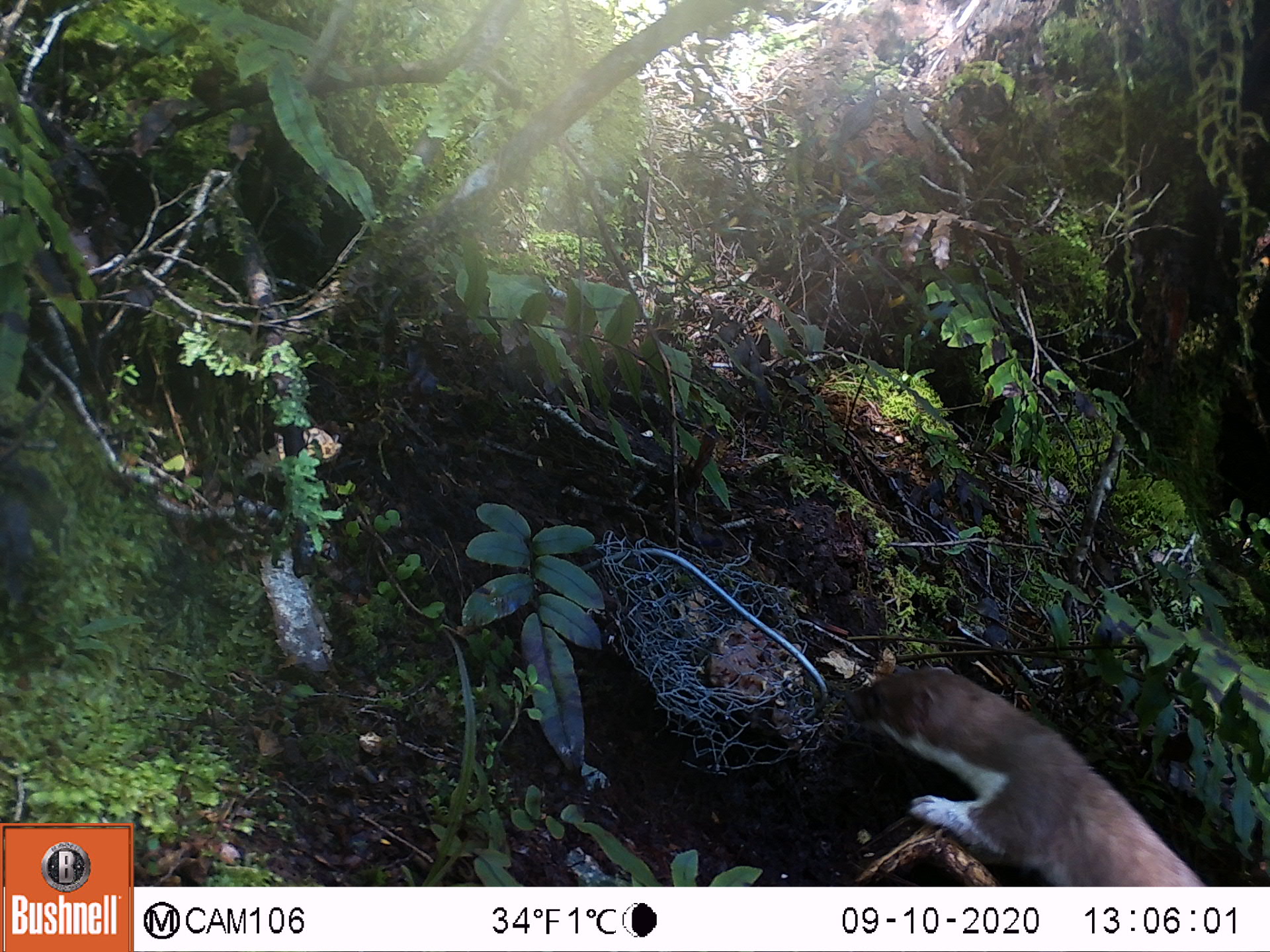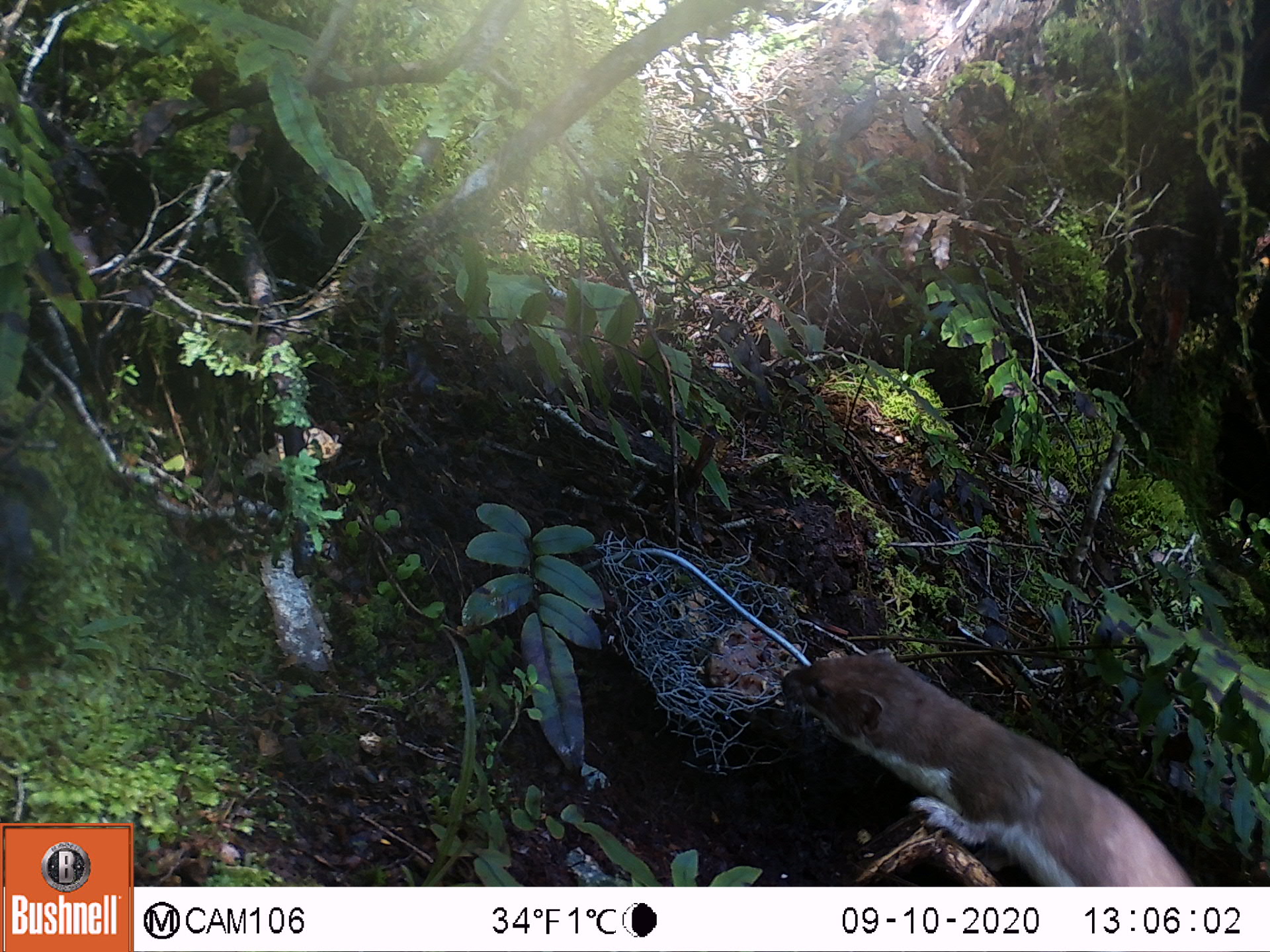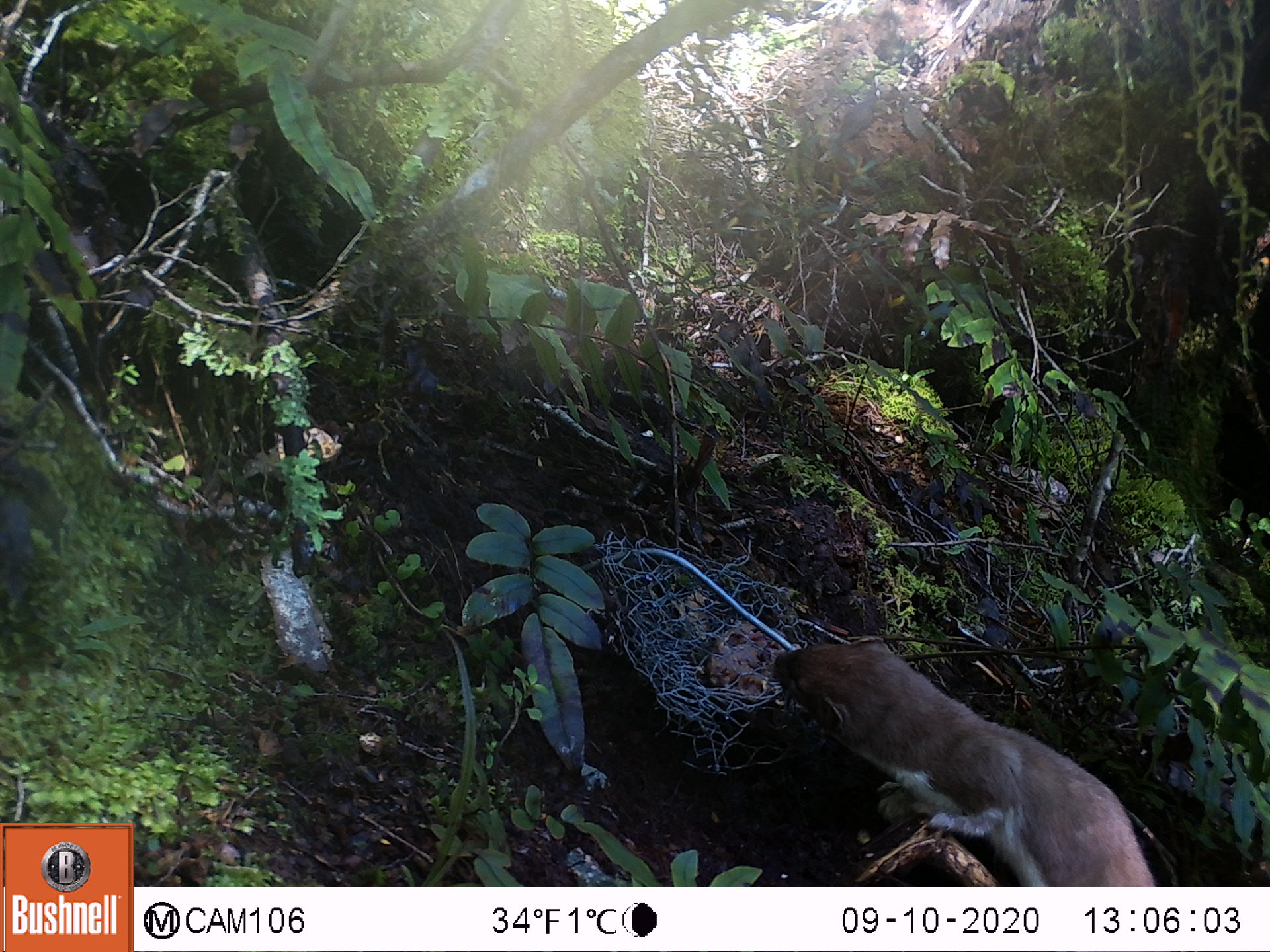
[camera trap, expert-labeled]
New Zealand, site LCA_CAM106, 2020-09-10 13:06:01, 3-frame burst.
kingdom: Animalia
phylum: Chordata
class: Mammalia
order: Carnivora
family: Mustelidae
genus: Mustela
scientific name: Mustela erminea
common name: stoat